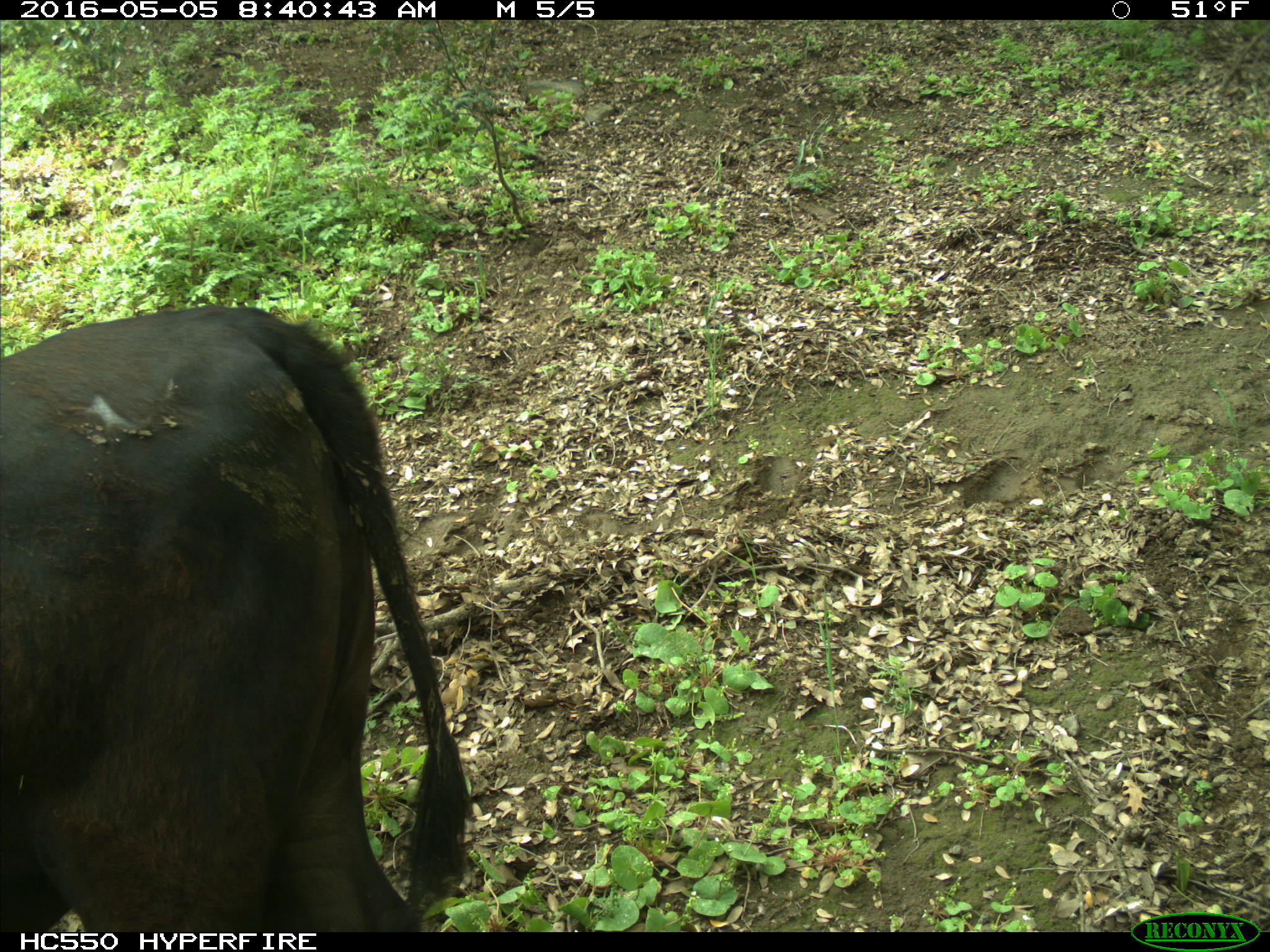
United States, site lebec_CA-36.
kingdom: Animalia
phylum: Chordata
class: Mammalia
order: Artiodactyla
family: Bovidae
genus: Bos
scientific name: Bos taurus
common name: domestic cow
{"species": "Bos taurus (domestic cow)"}